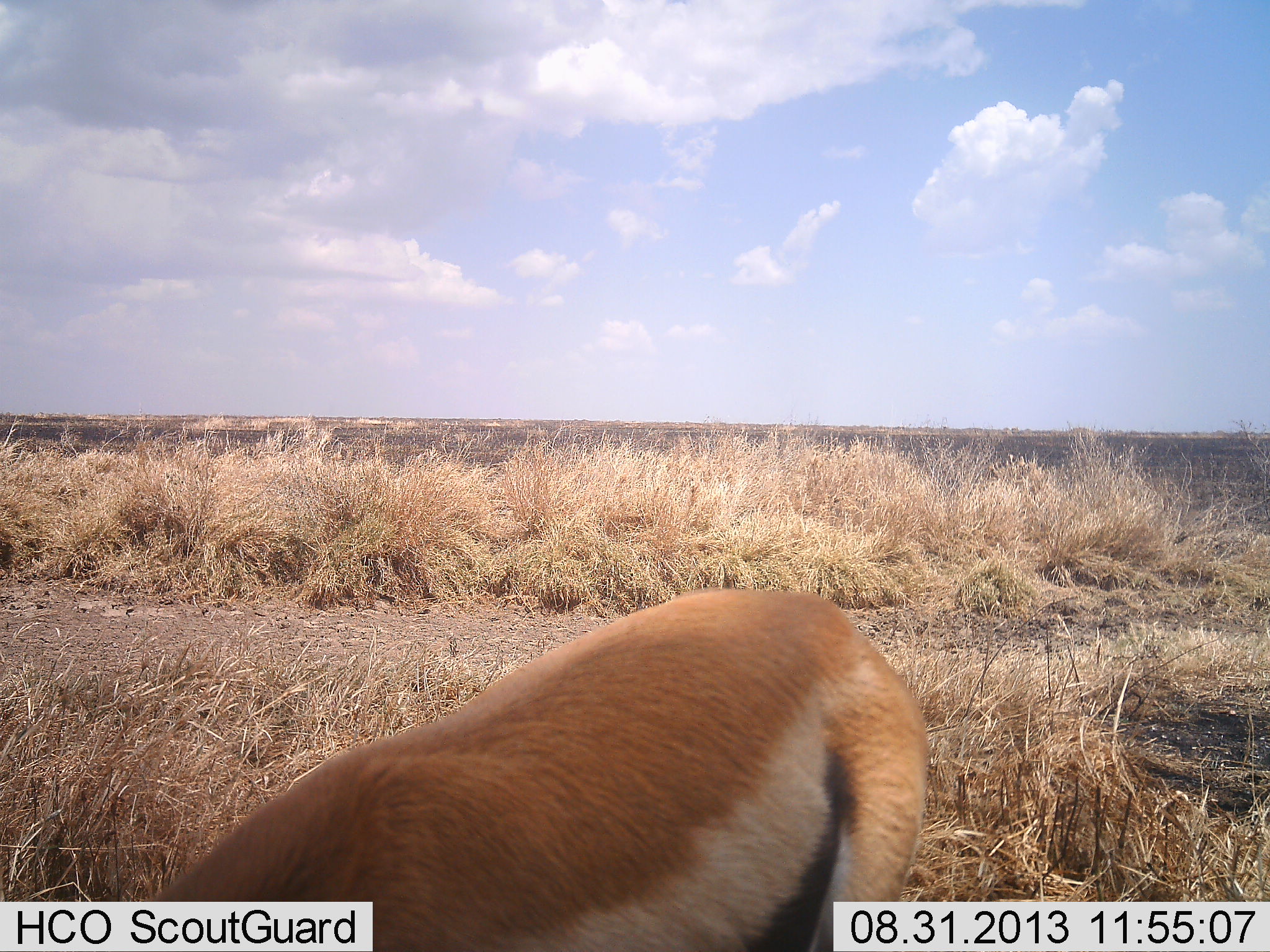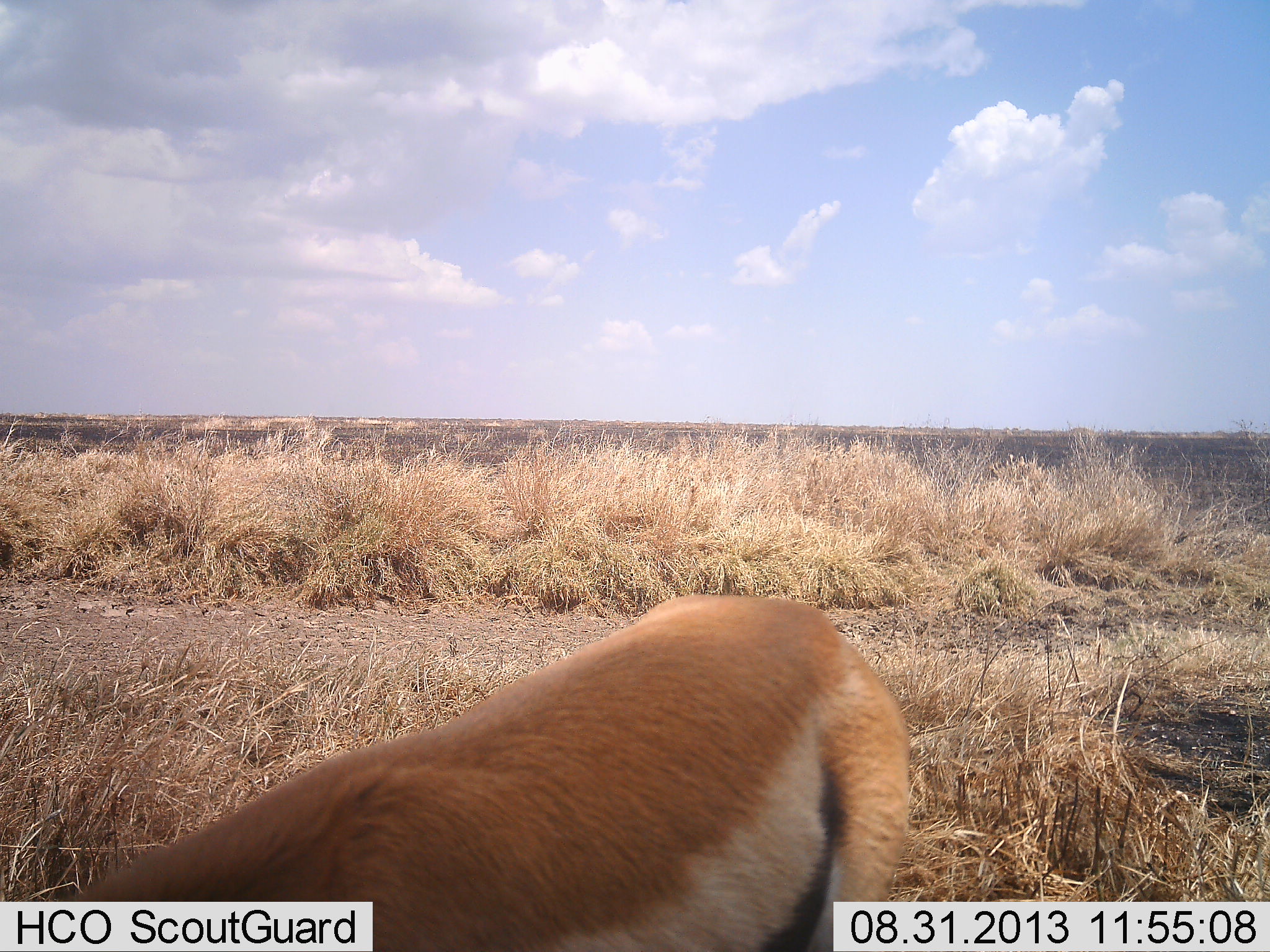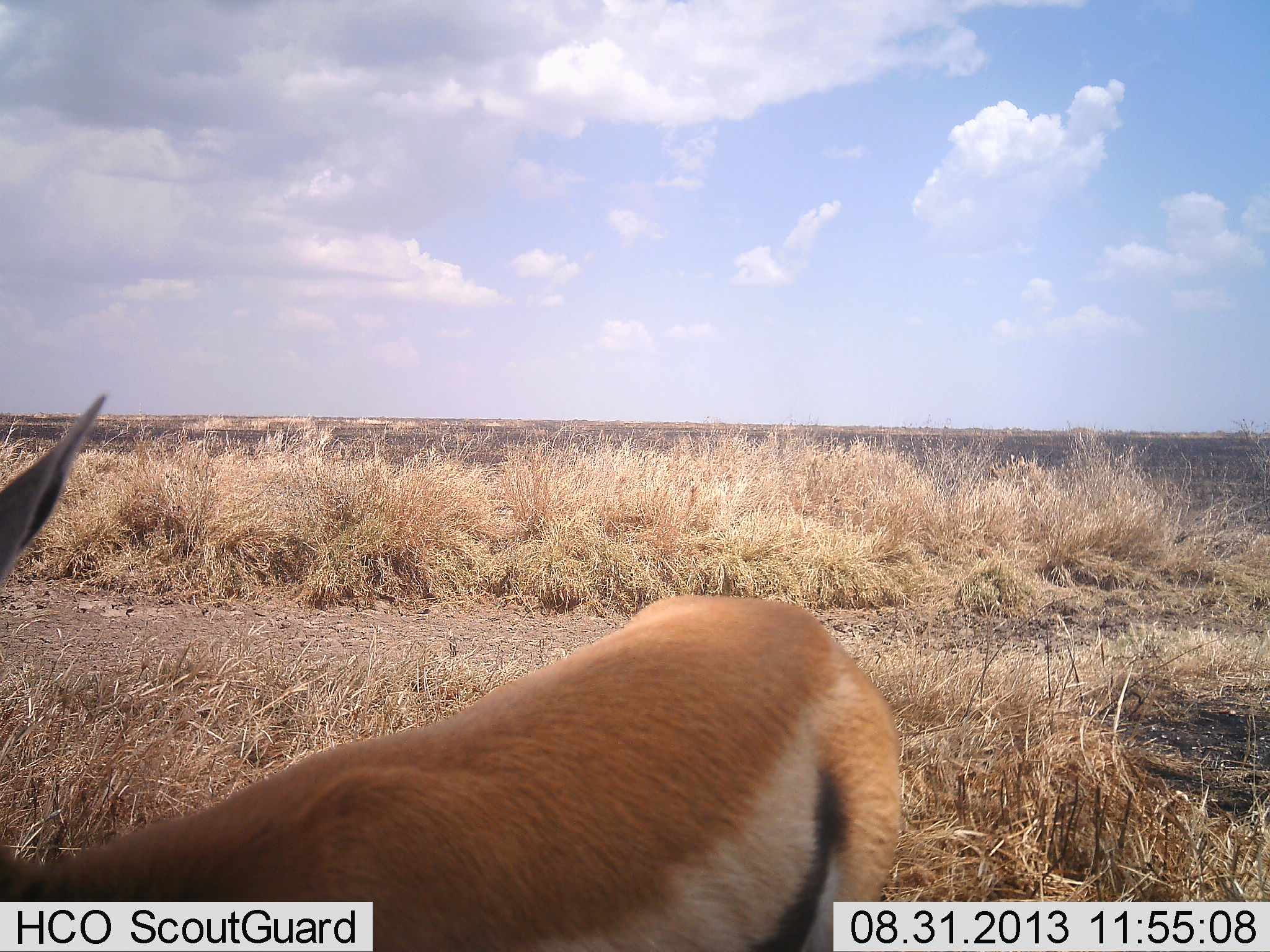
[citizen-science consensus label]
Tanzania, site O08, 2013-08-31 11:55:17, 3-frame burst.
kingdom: Animalia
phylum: Chordata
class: Mammalia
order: Artiodactyla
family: Bovidae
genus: Eudorcas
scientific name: Eudorcas thomsonii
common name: thomson's gazelle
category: gazellethomsons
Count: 1.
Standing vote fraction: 69%.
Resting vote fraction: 6%.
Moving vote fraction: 6%.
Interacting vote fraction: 0%.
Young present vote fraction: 0%.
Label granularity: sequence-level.